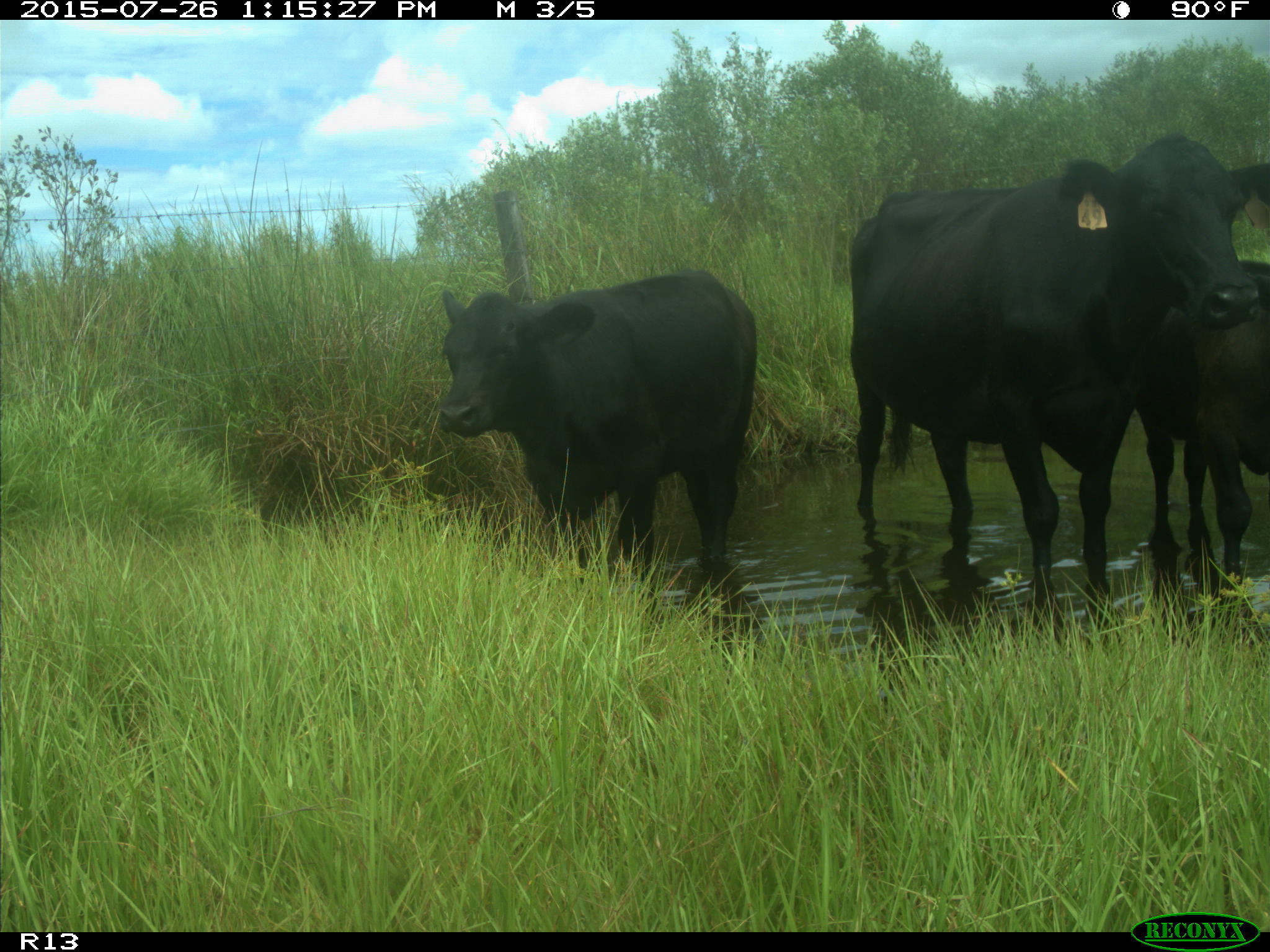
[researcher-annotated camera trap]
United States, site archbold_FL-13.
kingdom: Animalia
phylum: Chordata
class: Mammalia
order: Artiodactyla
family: Bovidae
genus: Bos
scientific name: Bos taurus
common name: domestic cow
Bos taurus (domestic cow).